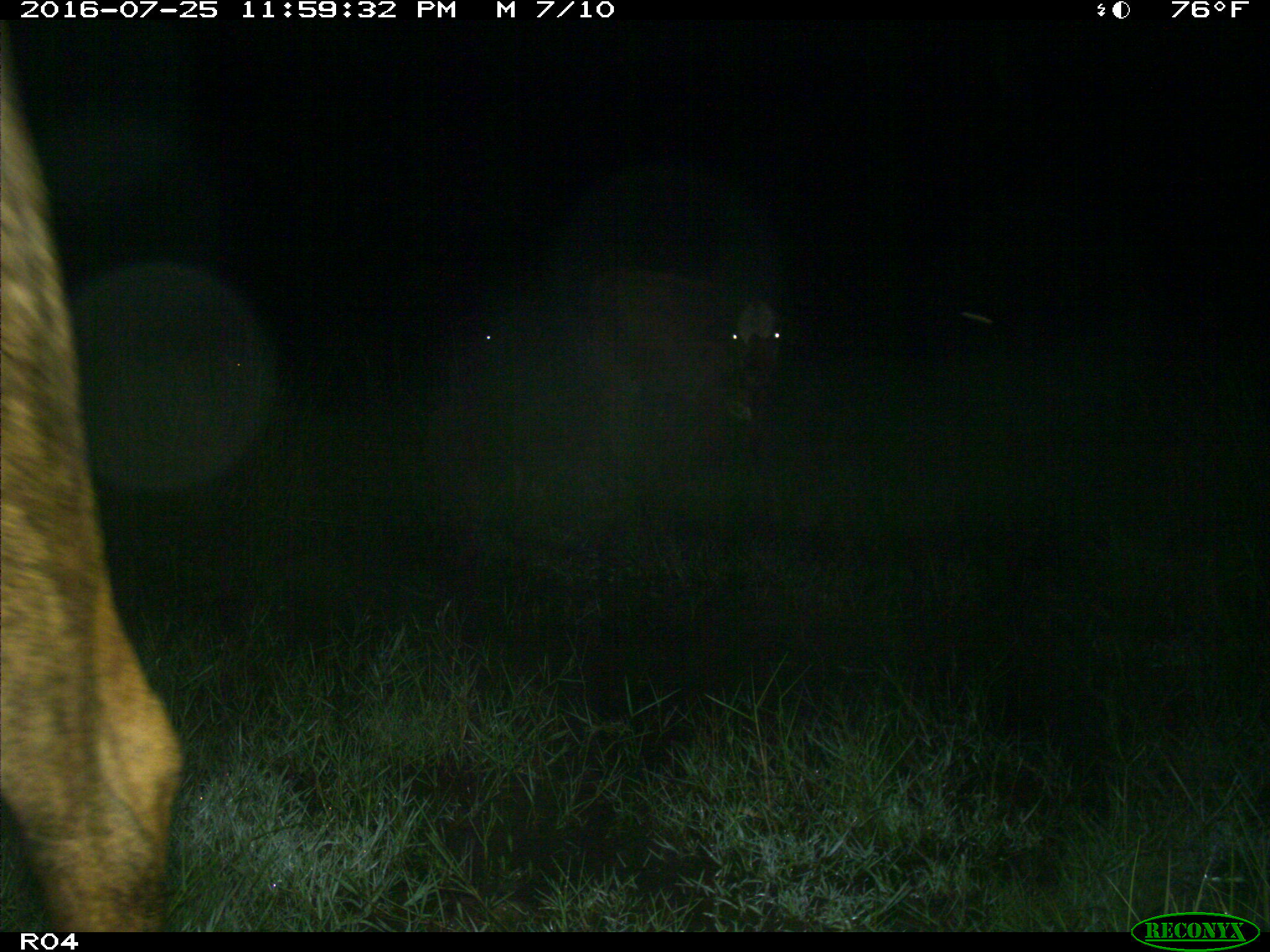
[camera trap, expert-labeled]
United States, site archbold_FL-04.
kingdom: Animalia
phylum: Chordata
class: Mammalia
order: Artiodactyla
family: Bovidae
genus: Bos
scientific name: Bos taurus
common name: domestic cow